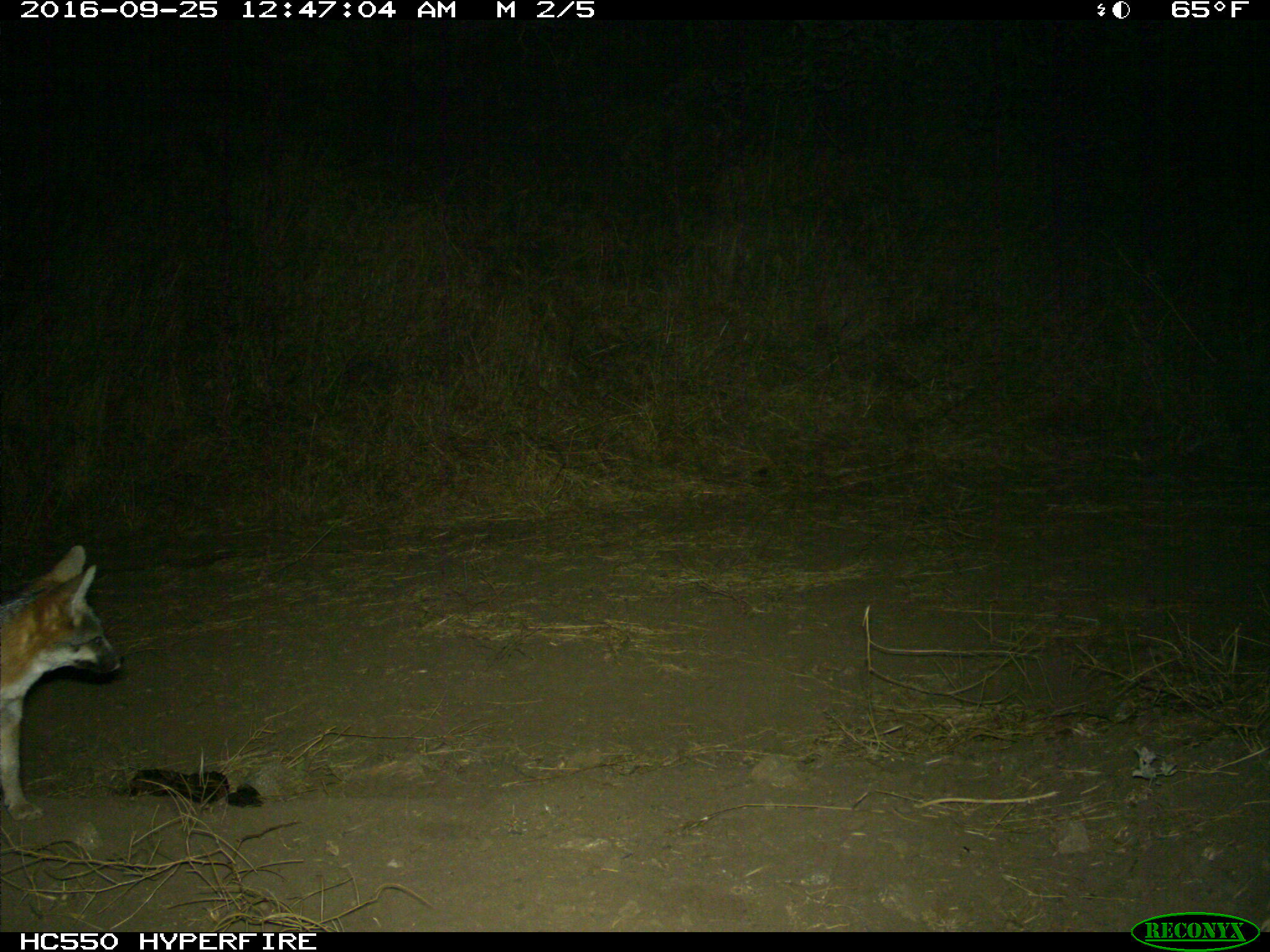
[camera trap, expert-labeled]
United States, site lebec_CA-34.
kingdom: Animalia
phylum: Chordata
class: Mammalia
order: Carnivora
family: Canidae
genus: Urocyon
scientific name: Urocyon cinereoargenteus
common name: gray fox